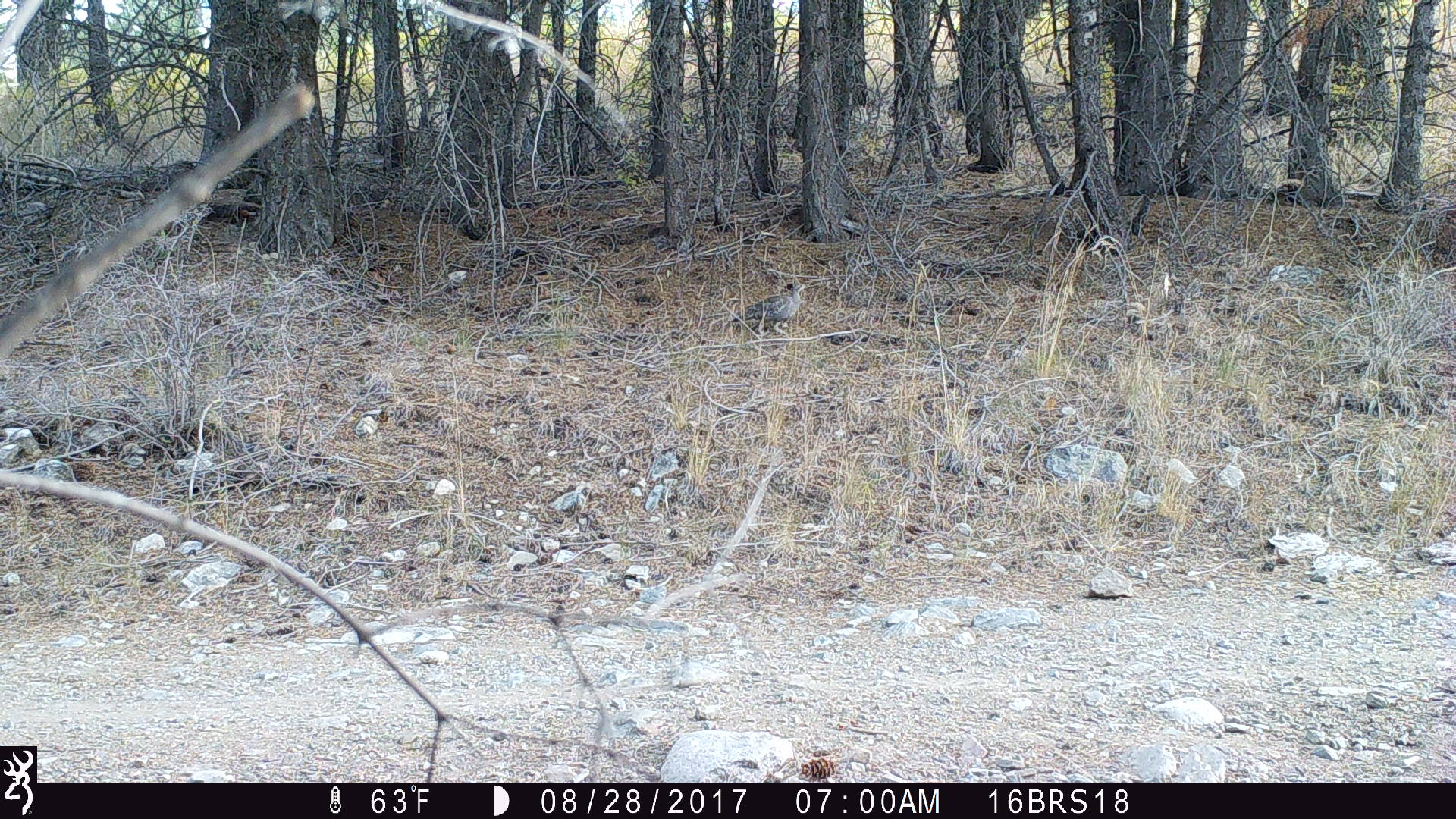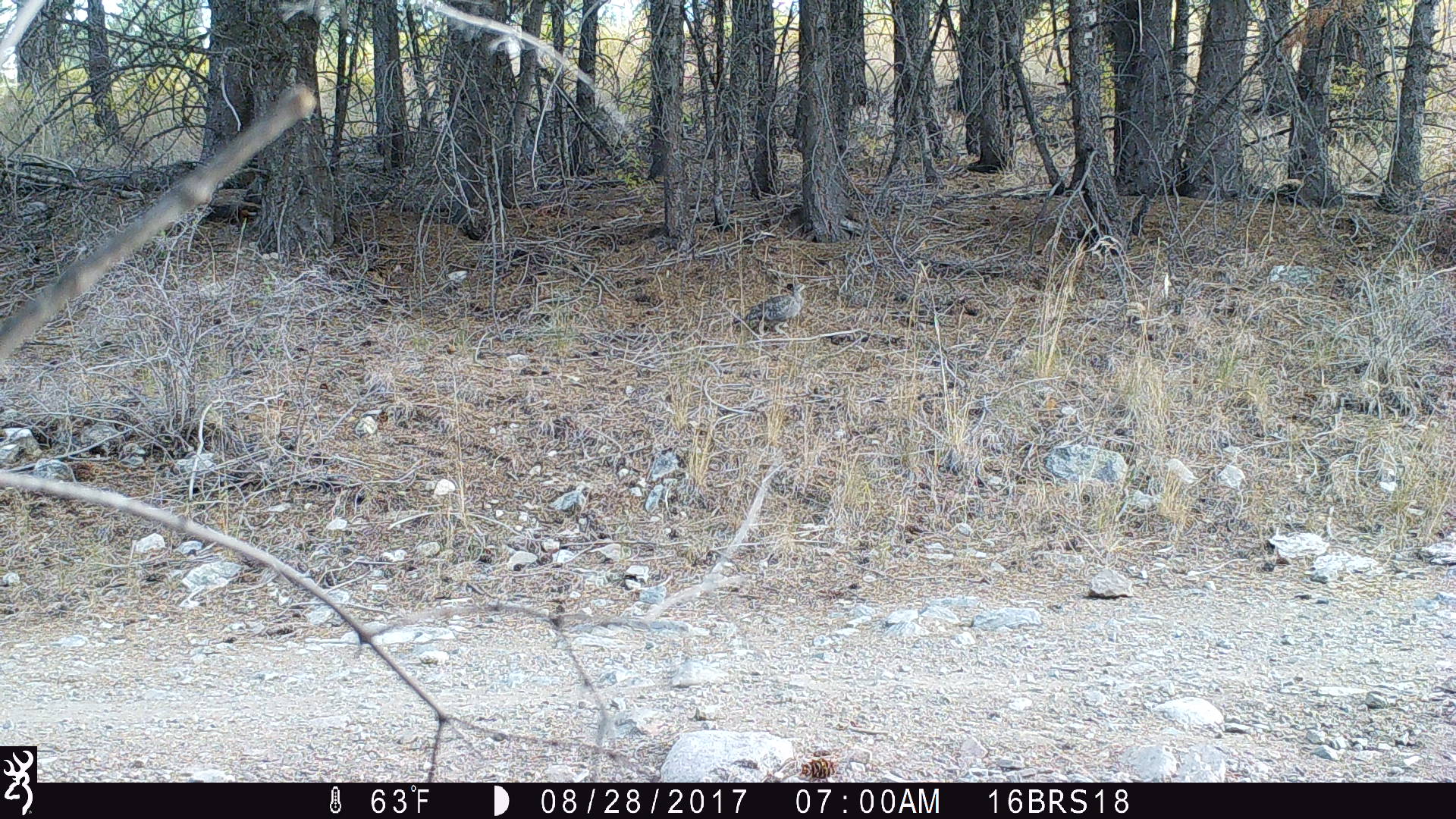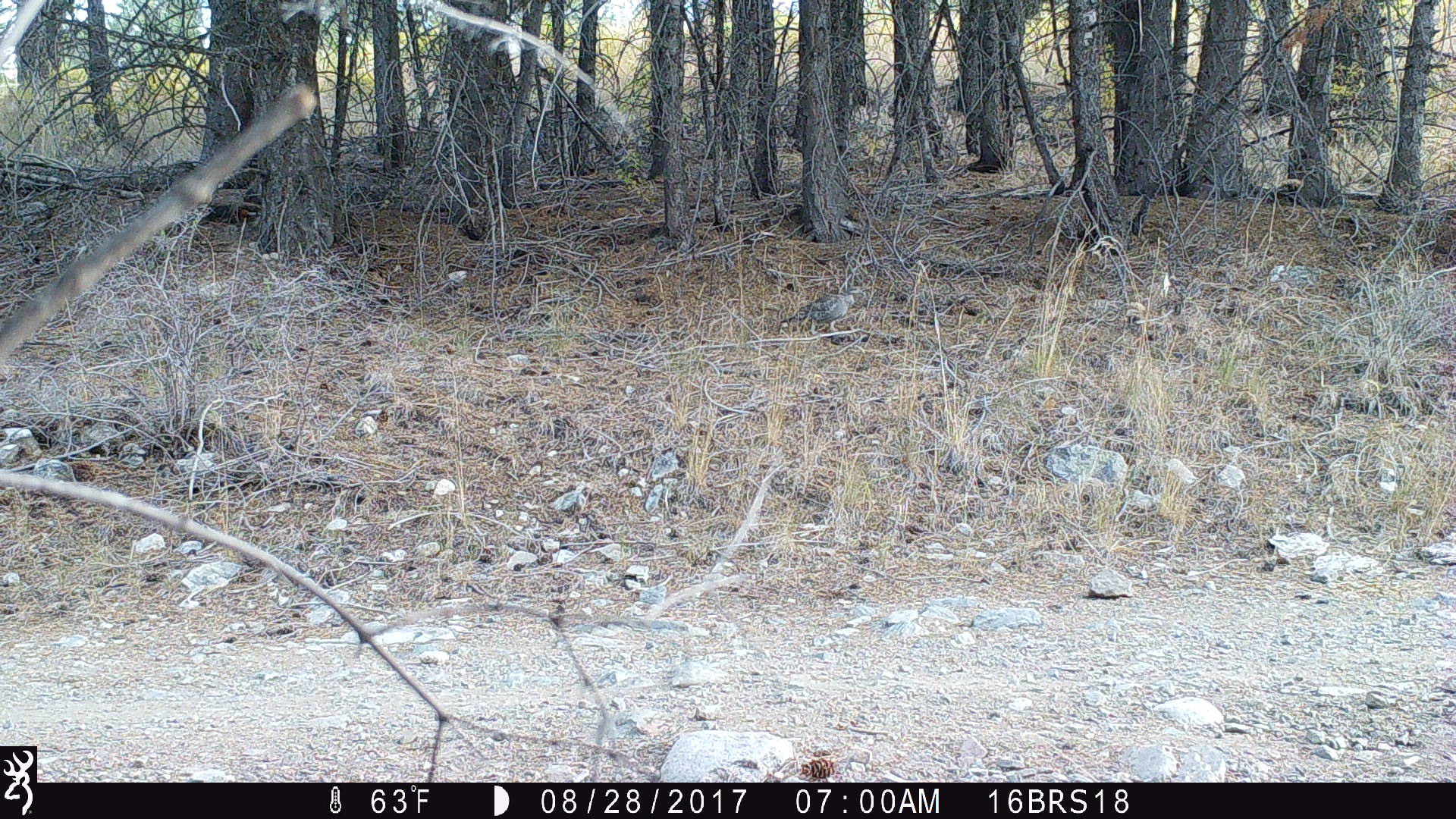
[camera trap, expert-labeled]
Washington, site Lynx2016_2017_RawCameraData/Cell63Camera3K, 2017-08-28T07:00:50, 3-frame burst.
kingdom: Animalia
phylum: Chordata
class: Aves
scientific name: Aves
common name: birds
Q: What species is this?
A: Aves (birds).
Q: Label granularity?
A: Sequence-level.